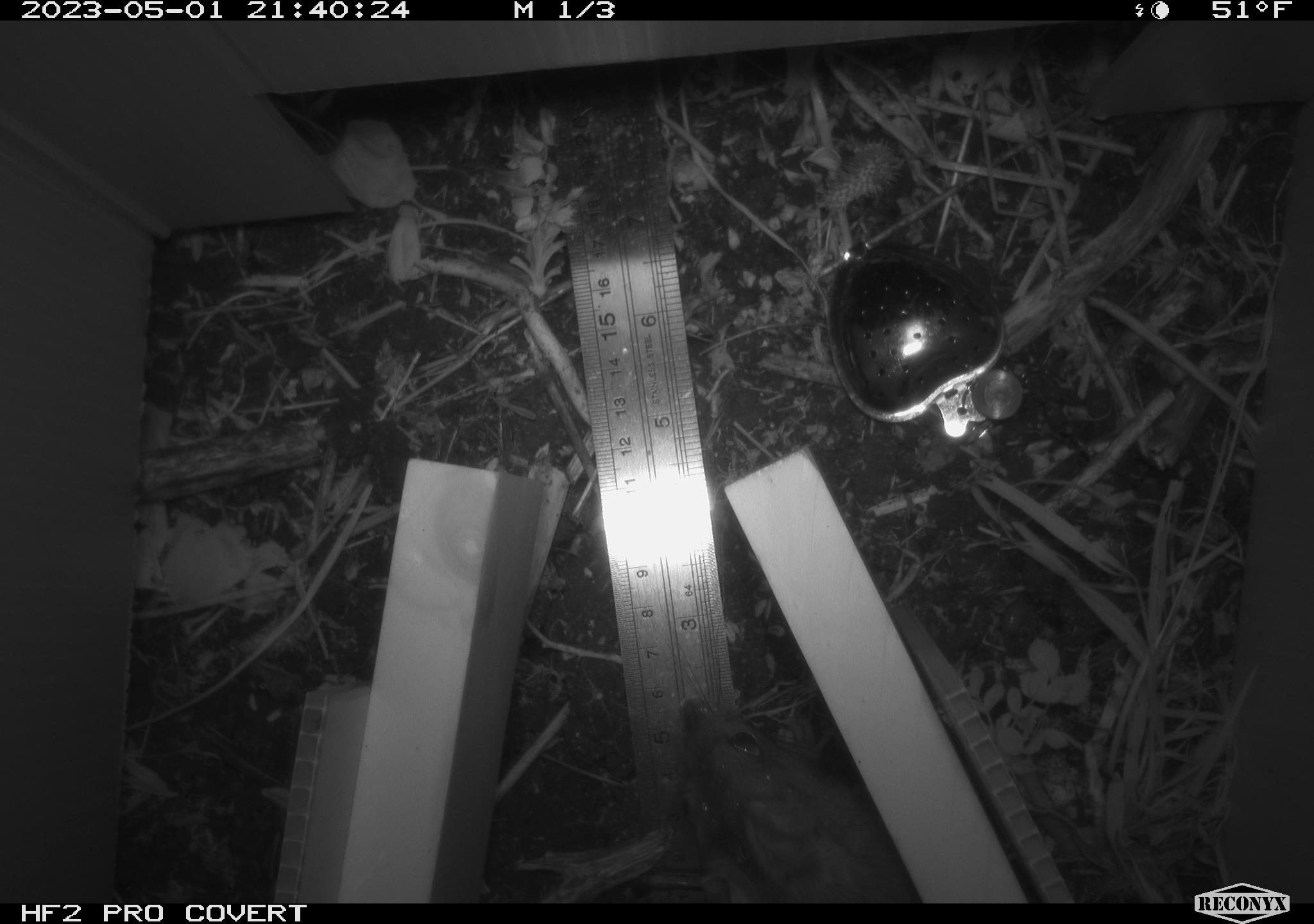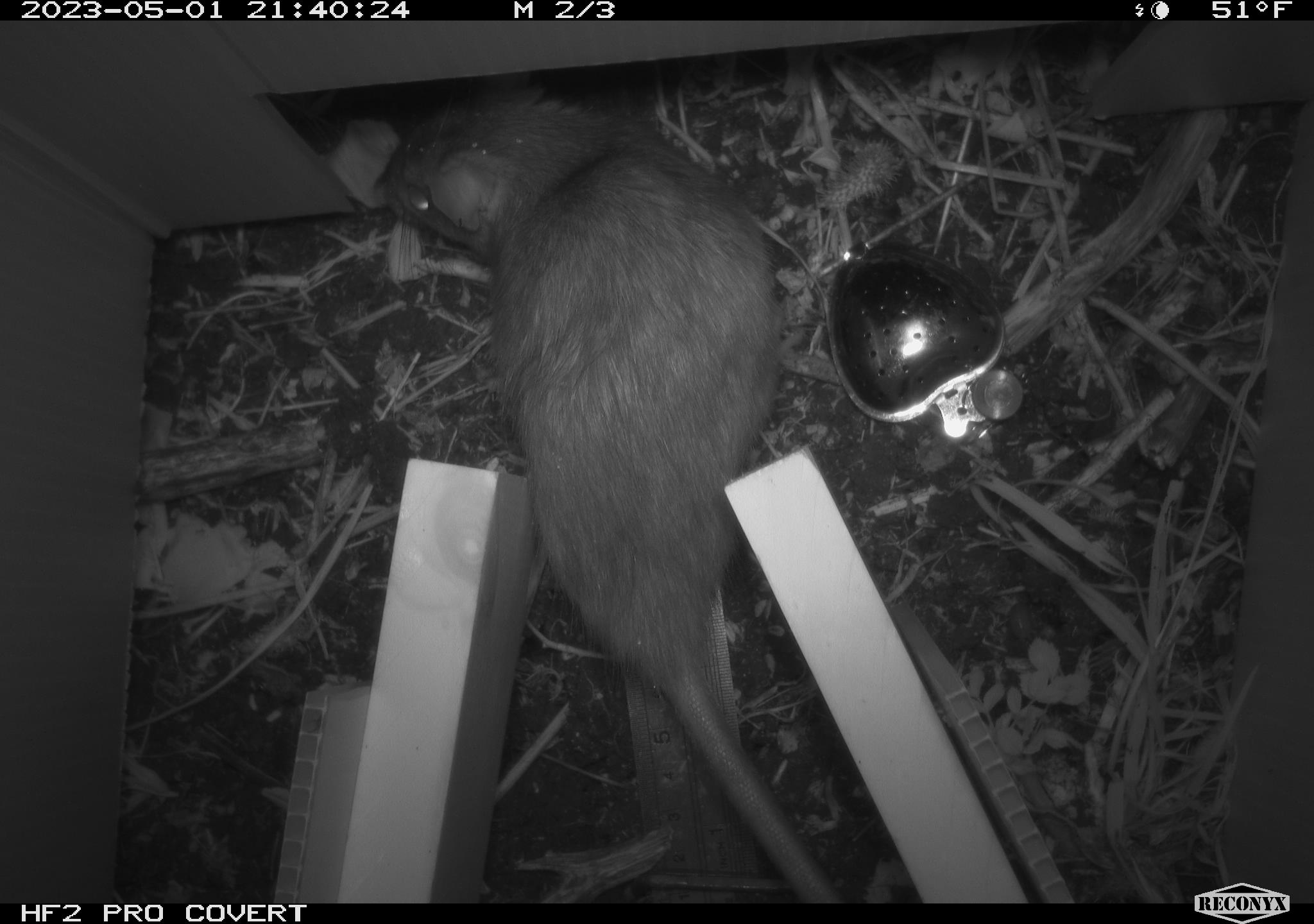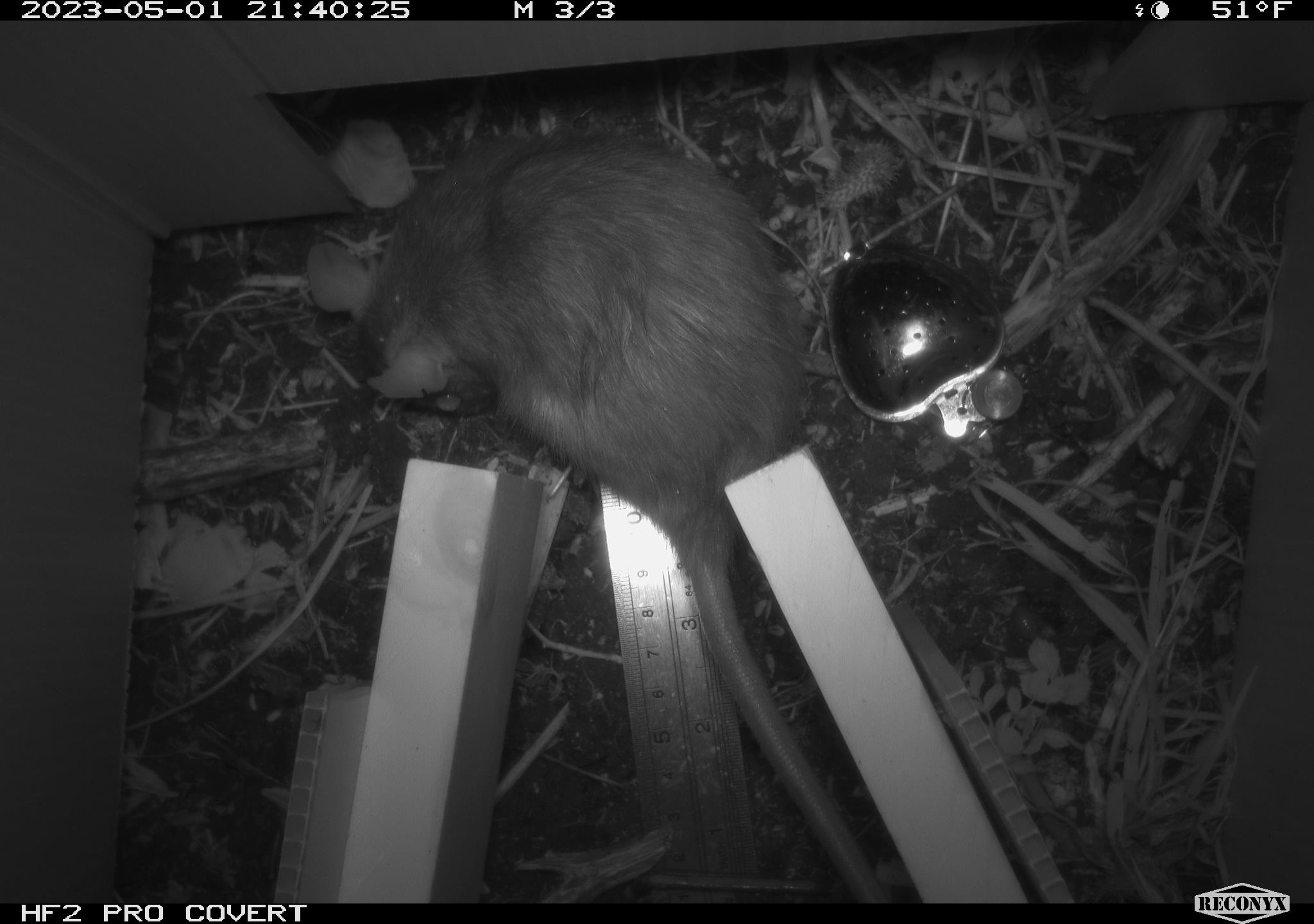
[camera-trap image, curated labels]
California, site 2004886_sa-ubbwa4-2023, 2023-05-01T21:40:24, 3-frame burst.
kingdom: Animalia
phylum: Chordata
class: Mammalia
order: Rodentia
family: Muridae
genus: Rattus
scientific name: Rattus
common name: rat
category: rattus species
Rattus species (rat) (Rattus).